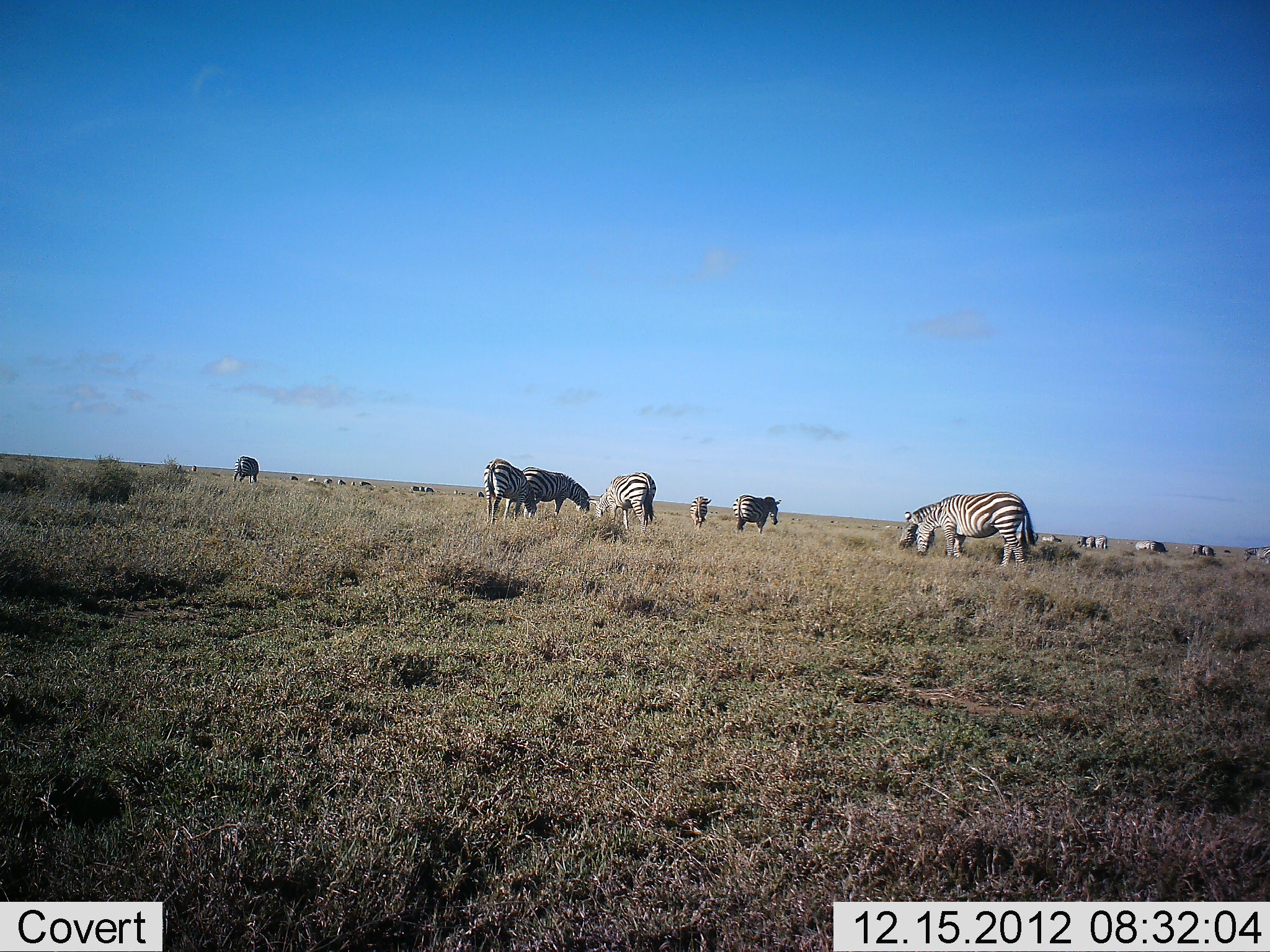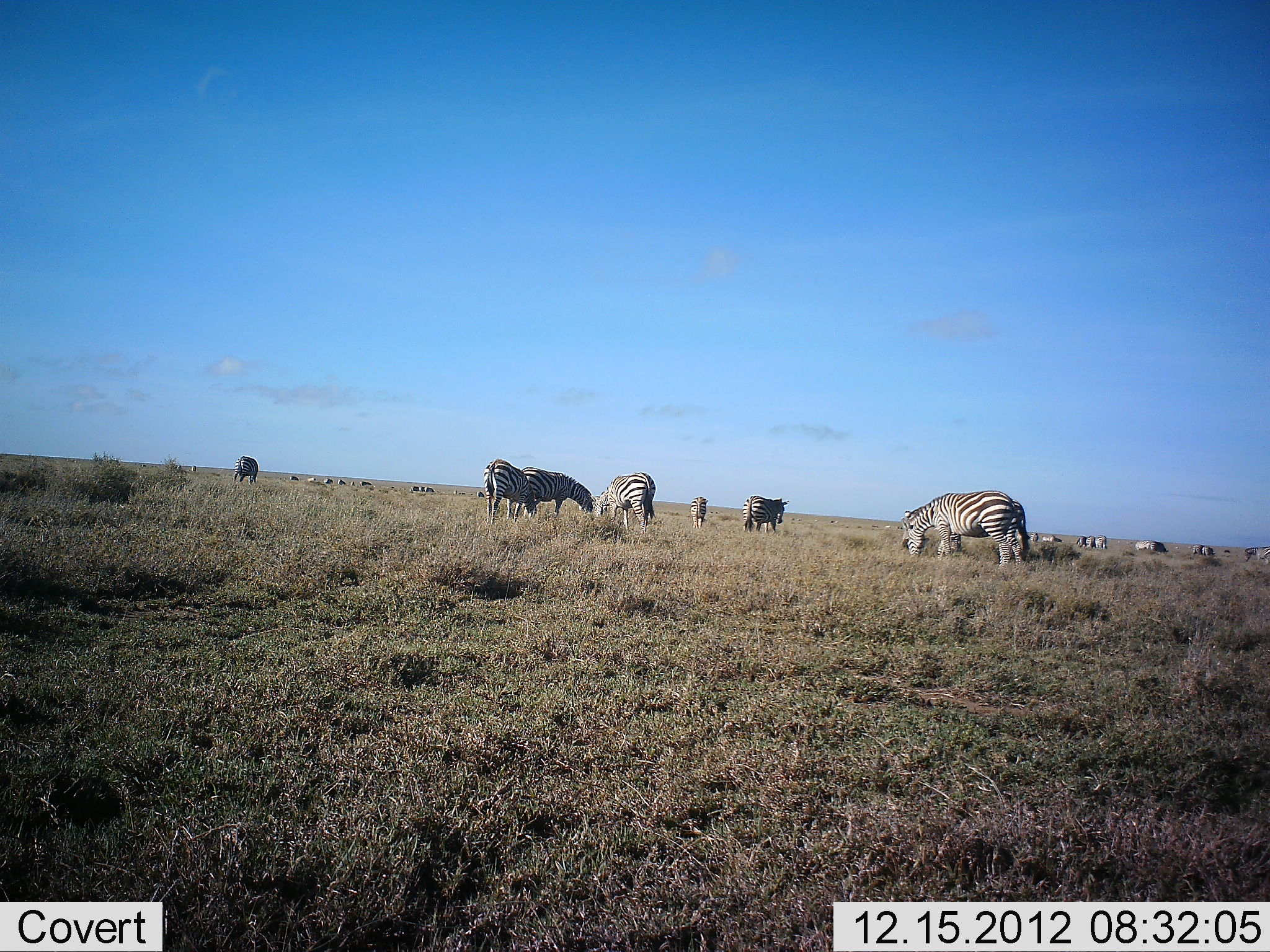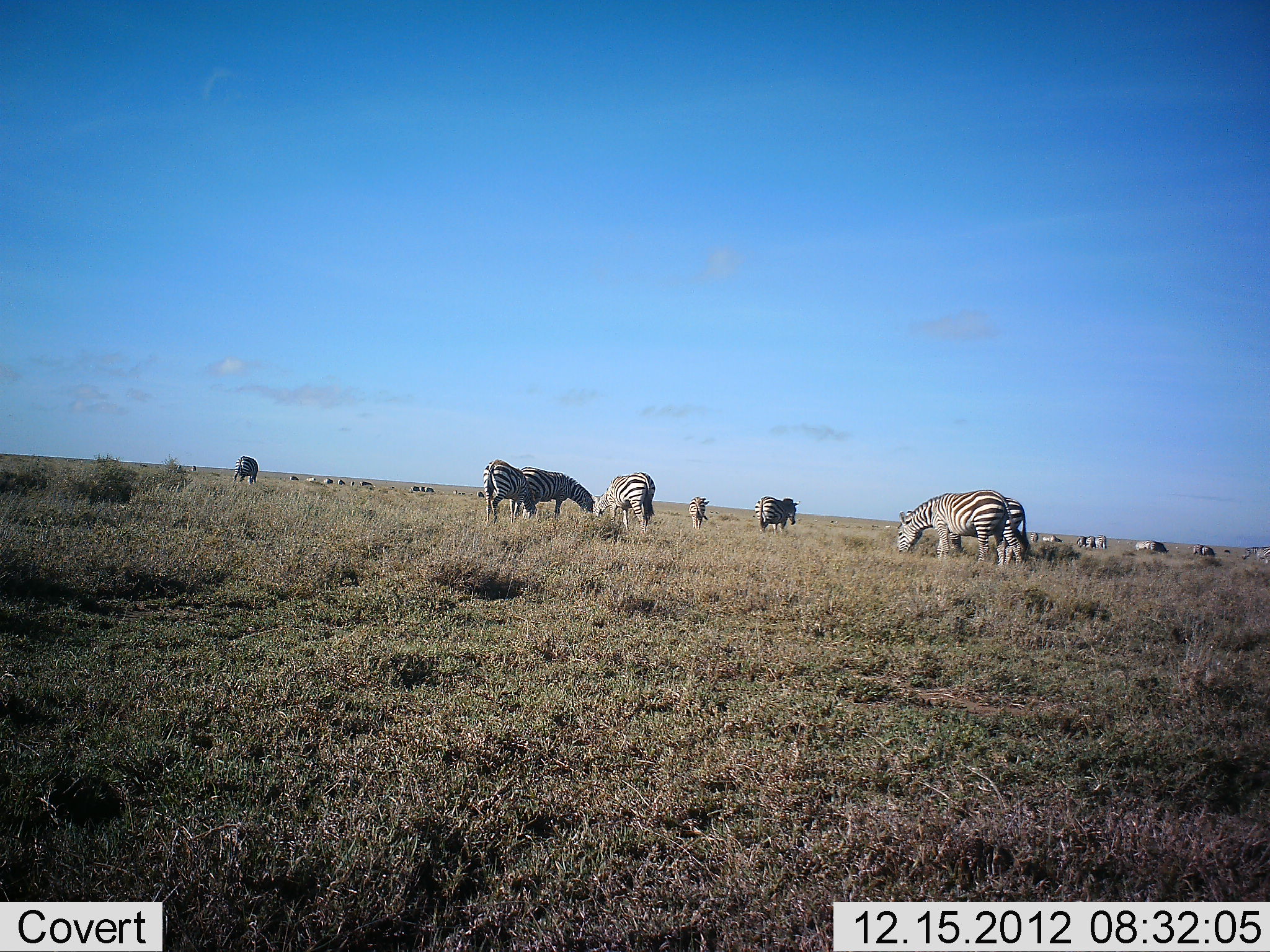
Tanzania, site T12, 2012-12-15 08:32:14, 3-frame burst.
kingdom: Animalia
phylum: Chordata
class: Mammalia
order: Perissodactyla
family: Equidae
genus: Equus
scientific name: Equus quagga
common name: plains zebra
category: zebra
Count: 11-50.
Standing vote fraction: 33%.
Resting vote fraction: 0%.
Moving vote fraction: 25%.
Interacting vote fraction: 0%.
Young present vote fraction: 0%.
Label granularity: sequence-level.